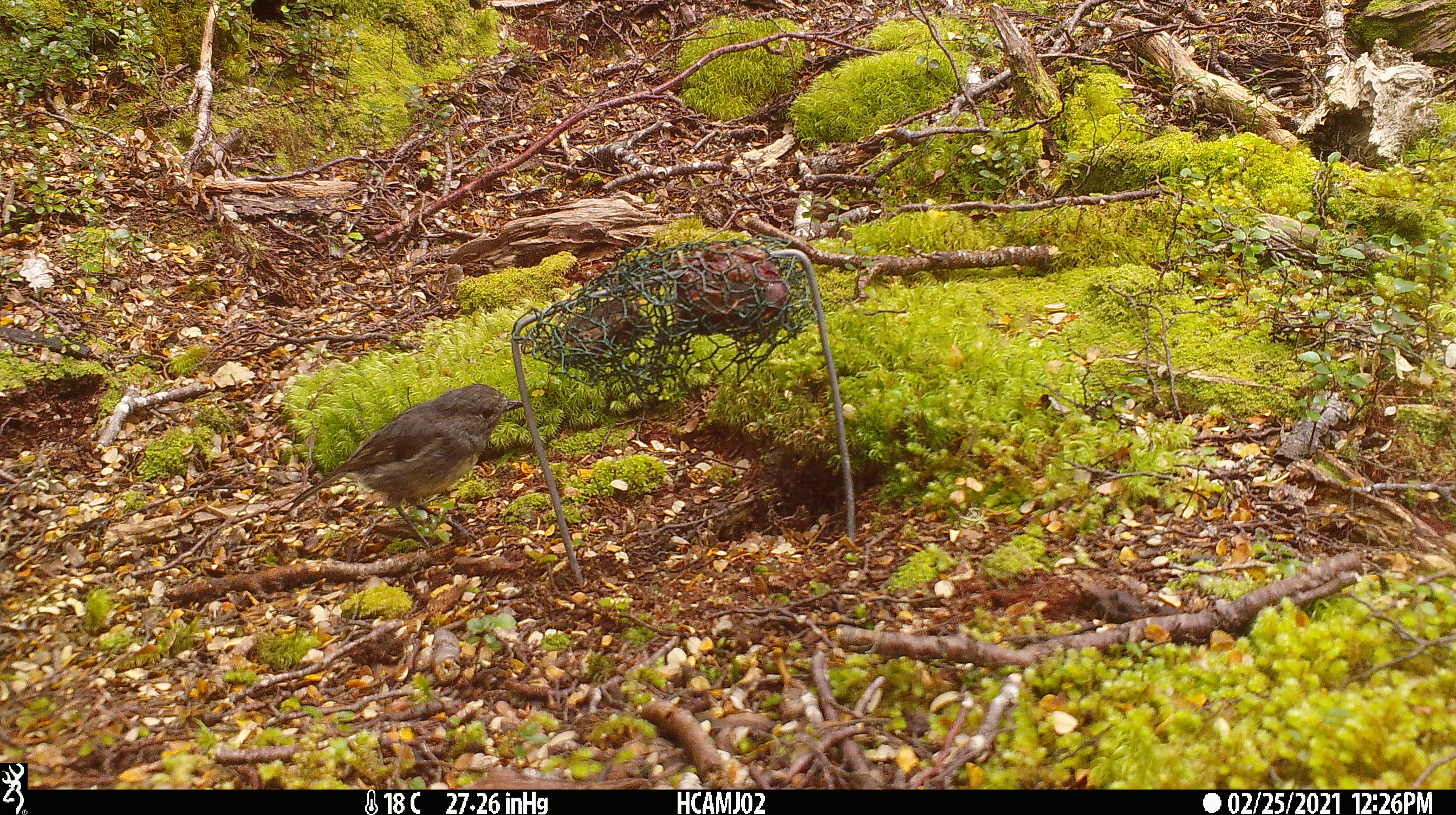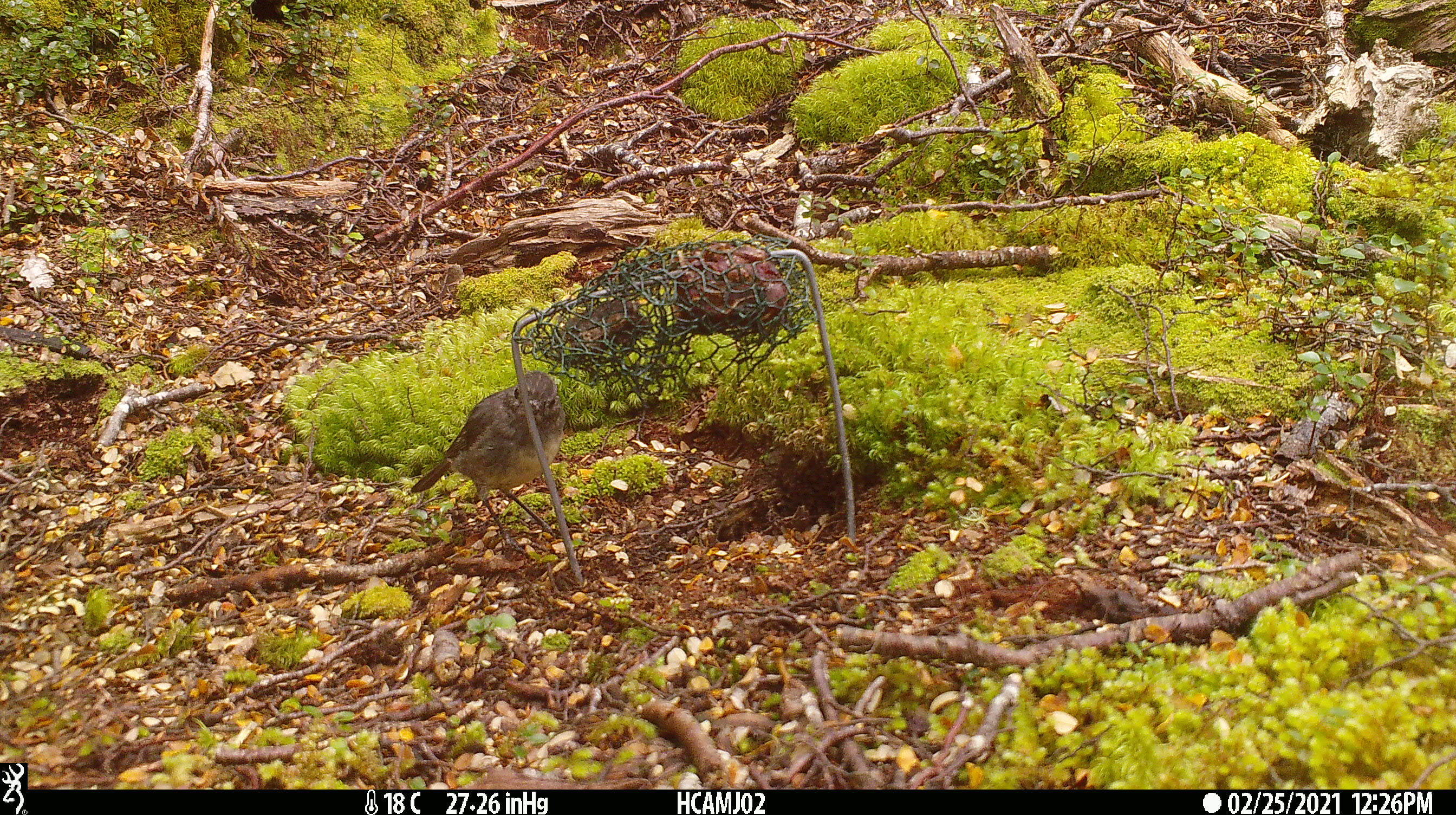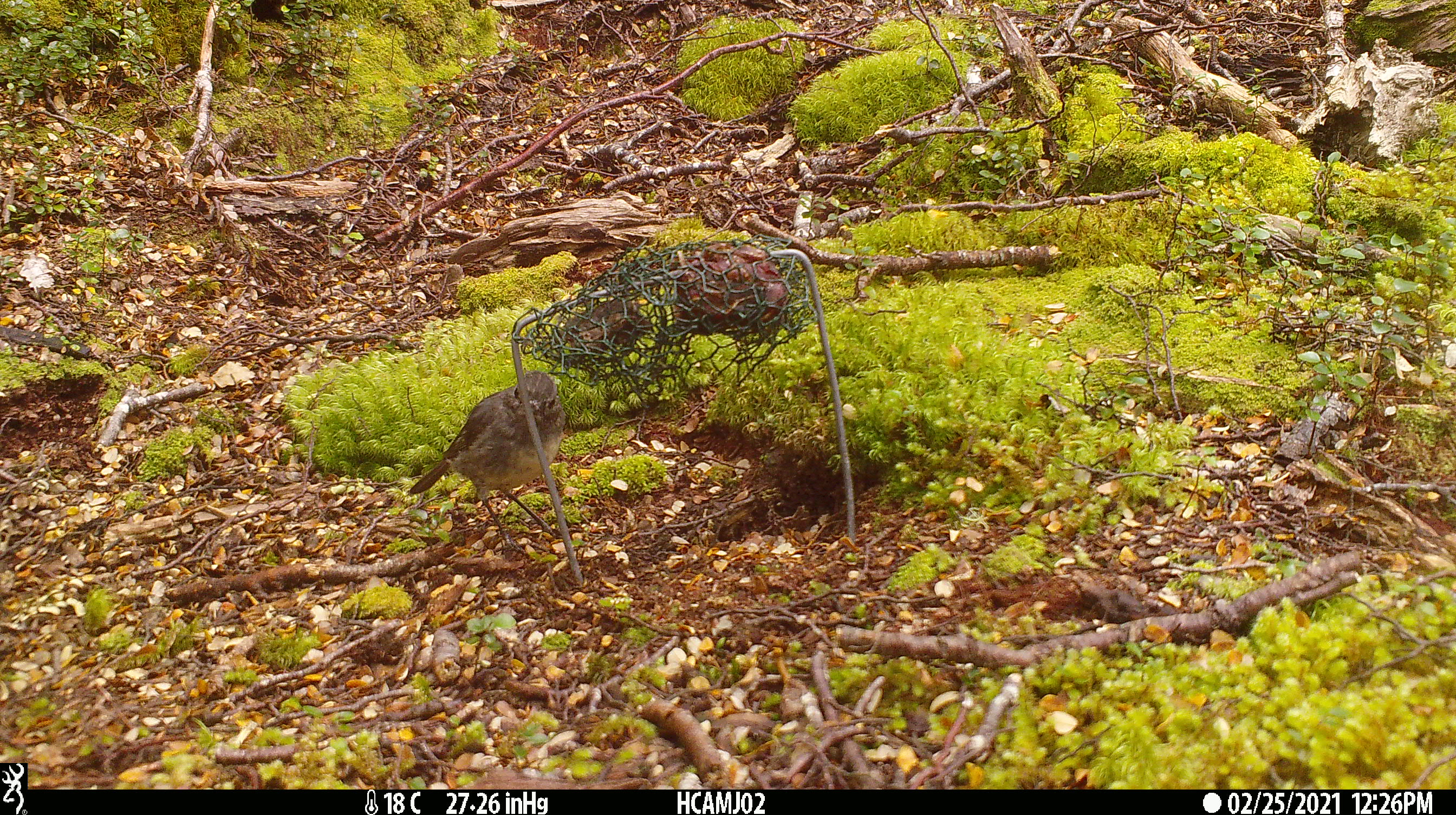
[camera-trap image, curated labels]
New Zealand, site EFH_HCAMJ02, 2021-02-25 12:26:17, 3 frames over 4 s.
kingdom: Animalia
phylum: Chordata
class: Aves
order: Passeriformes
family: Petroicidae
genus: Petroica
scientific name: Petroica australis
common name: new zealand robin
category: robin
Robin (new zealand robin) (Petroica australis).